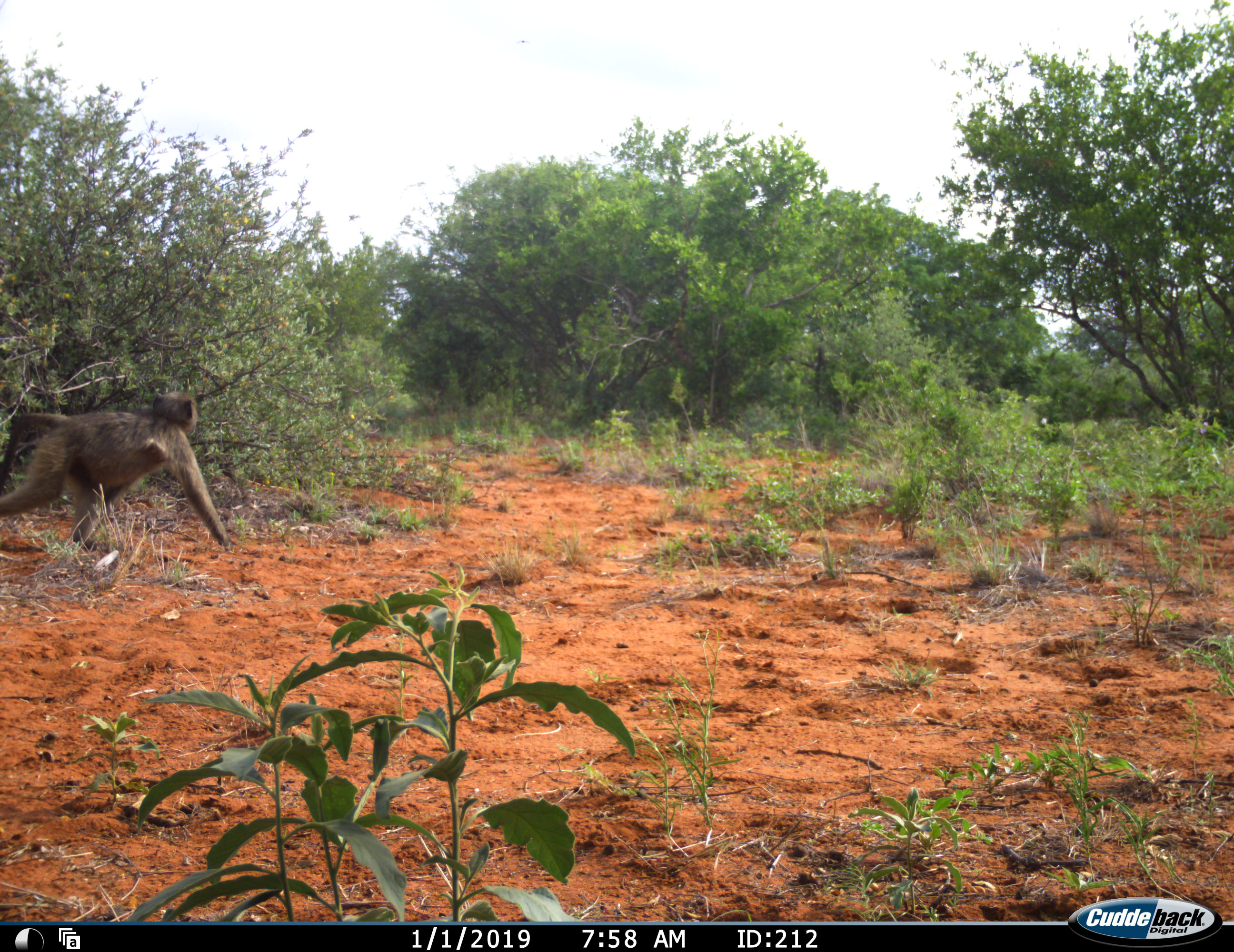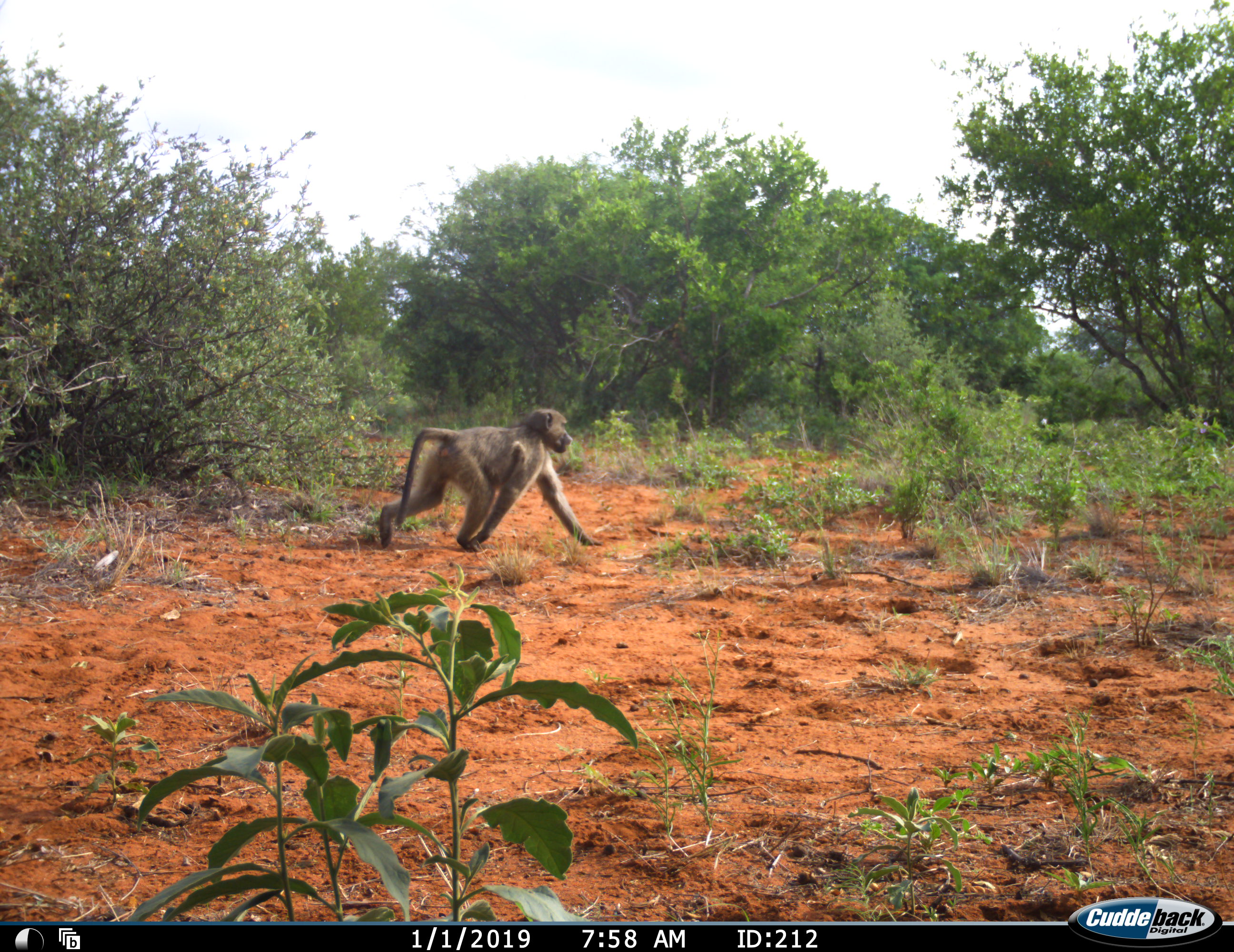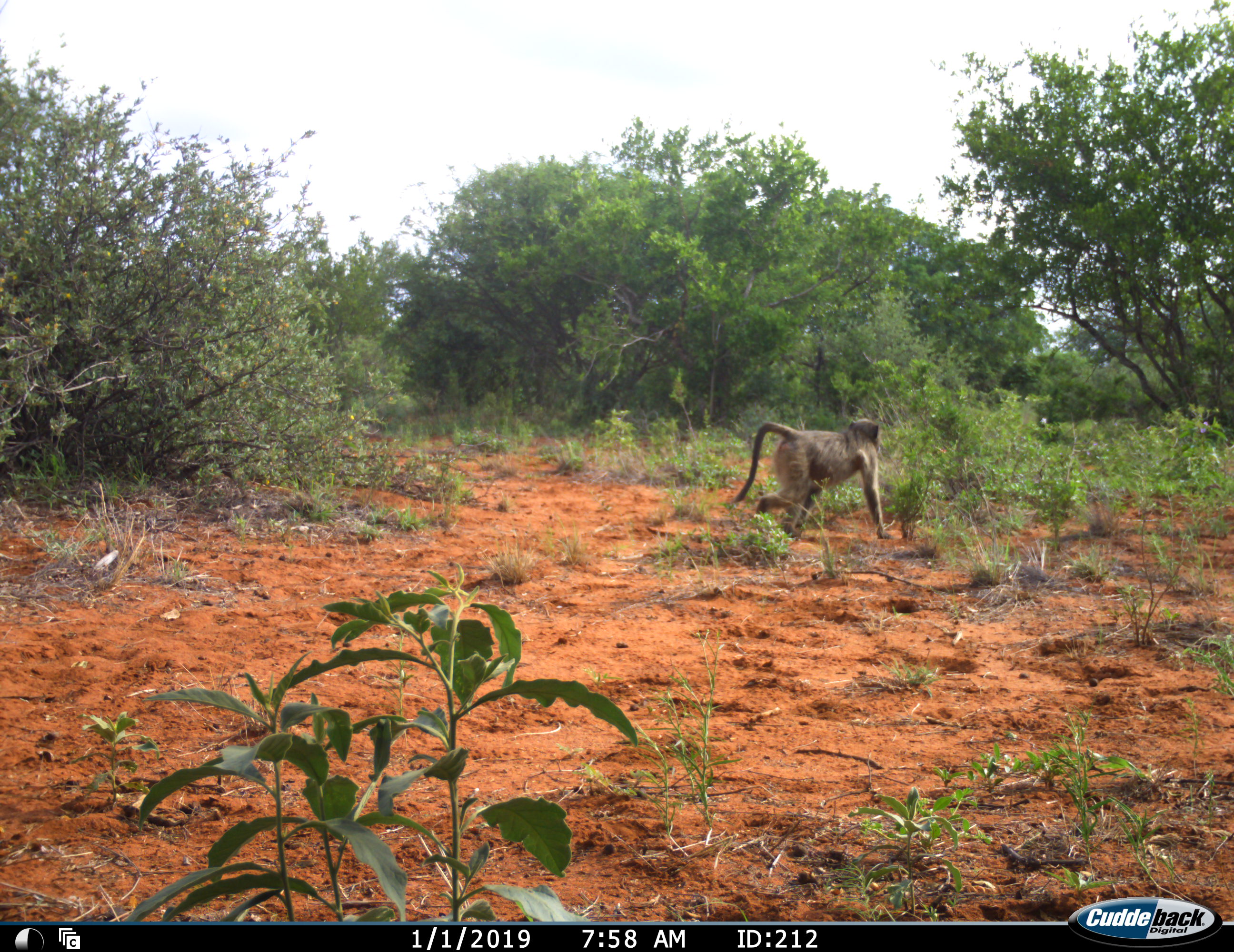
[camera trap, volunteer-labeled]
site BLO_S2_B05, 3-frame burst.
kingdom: Animalia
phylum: Chordata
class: Mammalia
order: Primates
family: Cercopithecidae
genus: Papio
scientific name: Papio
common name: baboon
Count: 1.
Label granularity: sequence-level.